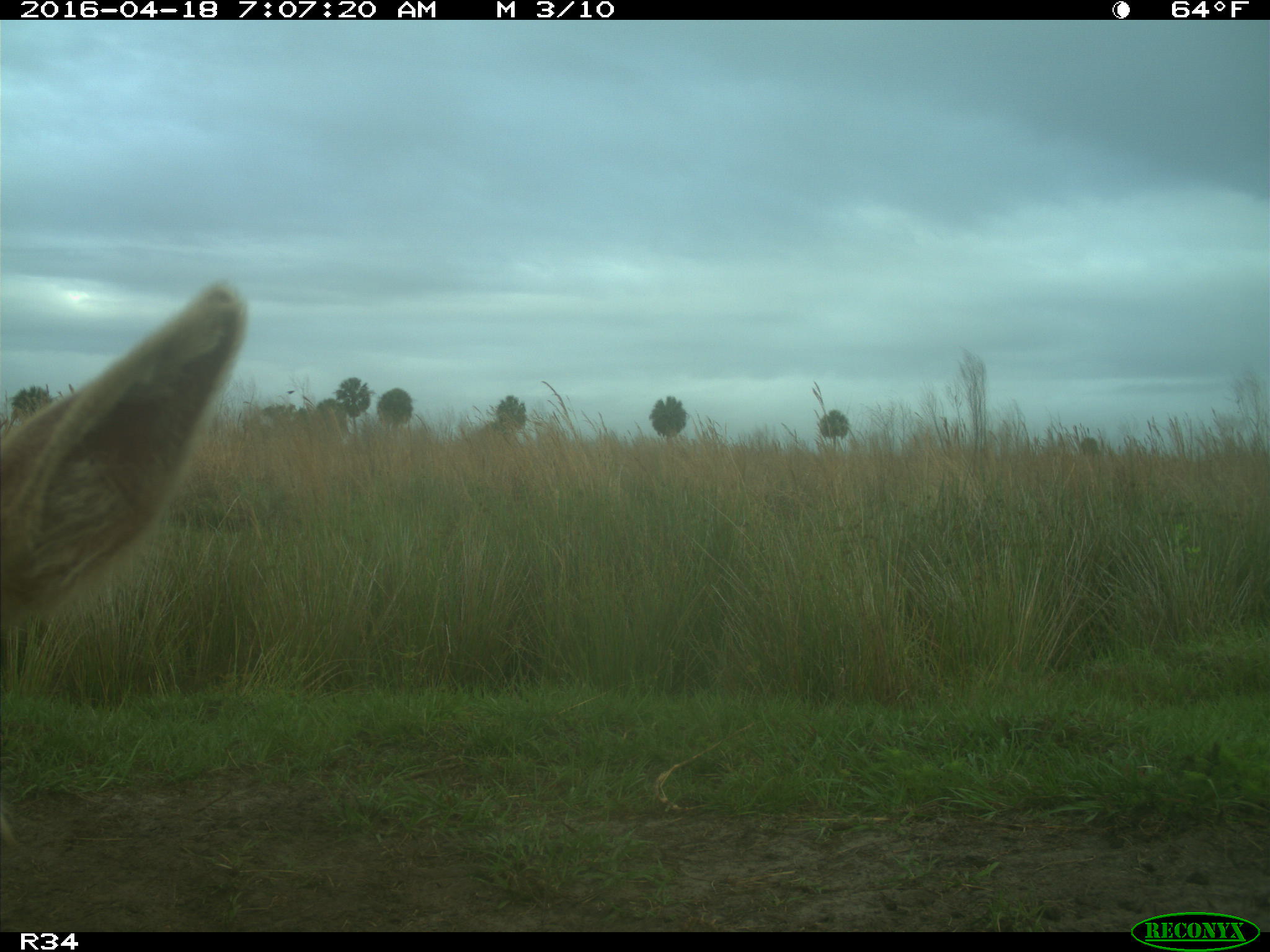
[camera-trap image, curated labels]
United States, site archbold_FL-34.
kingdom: Animalia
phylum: Chordata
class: Mammalia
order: Artiodactyla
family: Bovidae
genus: Bos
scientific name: Bos taurus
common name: domestic cow